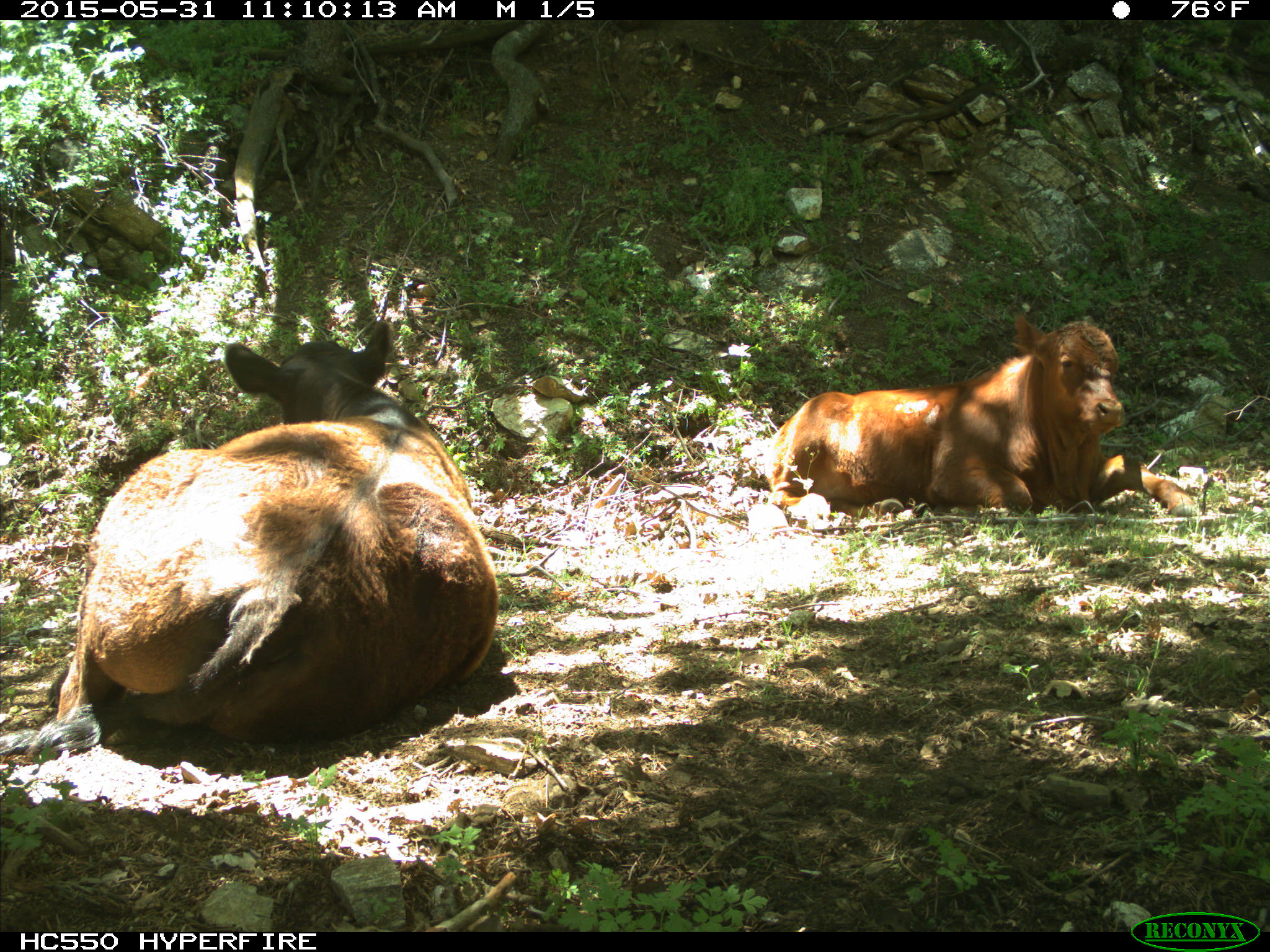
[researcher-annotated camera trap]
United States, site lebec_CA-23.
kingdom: Animalia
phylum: Chordata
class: Mammalia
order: Artiodactyla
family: Bovidae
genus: Bos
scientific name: Bos taurus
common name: domestic cow